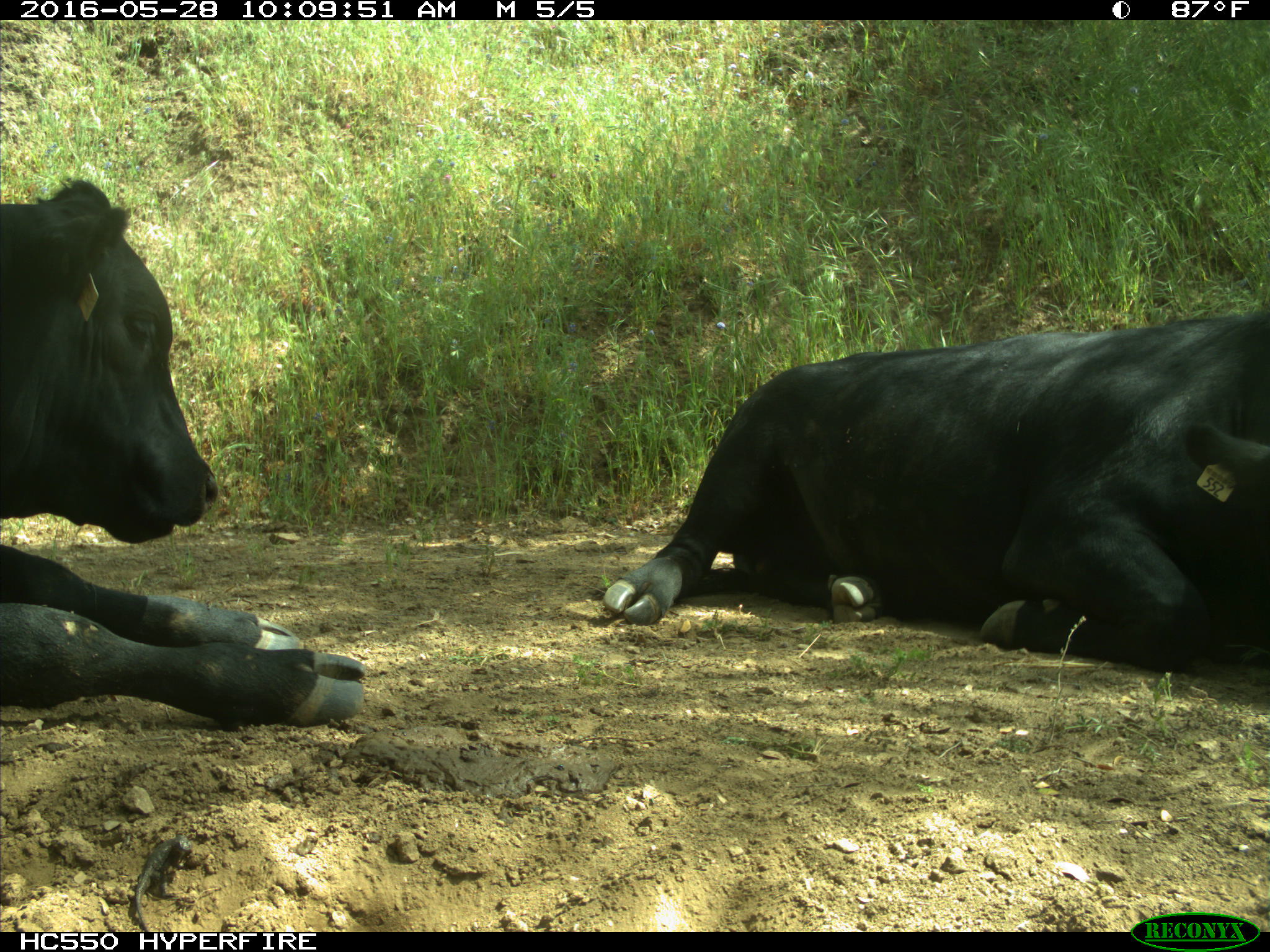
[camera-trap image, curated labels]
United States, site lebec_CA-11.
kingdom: Animalia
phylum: Chordata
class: Mammalia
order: Artiodactyla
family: Bovidae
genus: Bos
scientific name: Bos taurus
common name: domestic cow